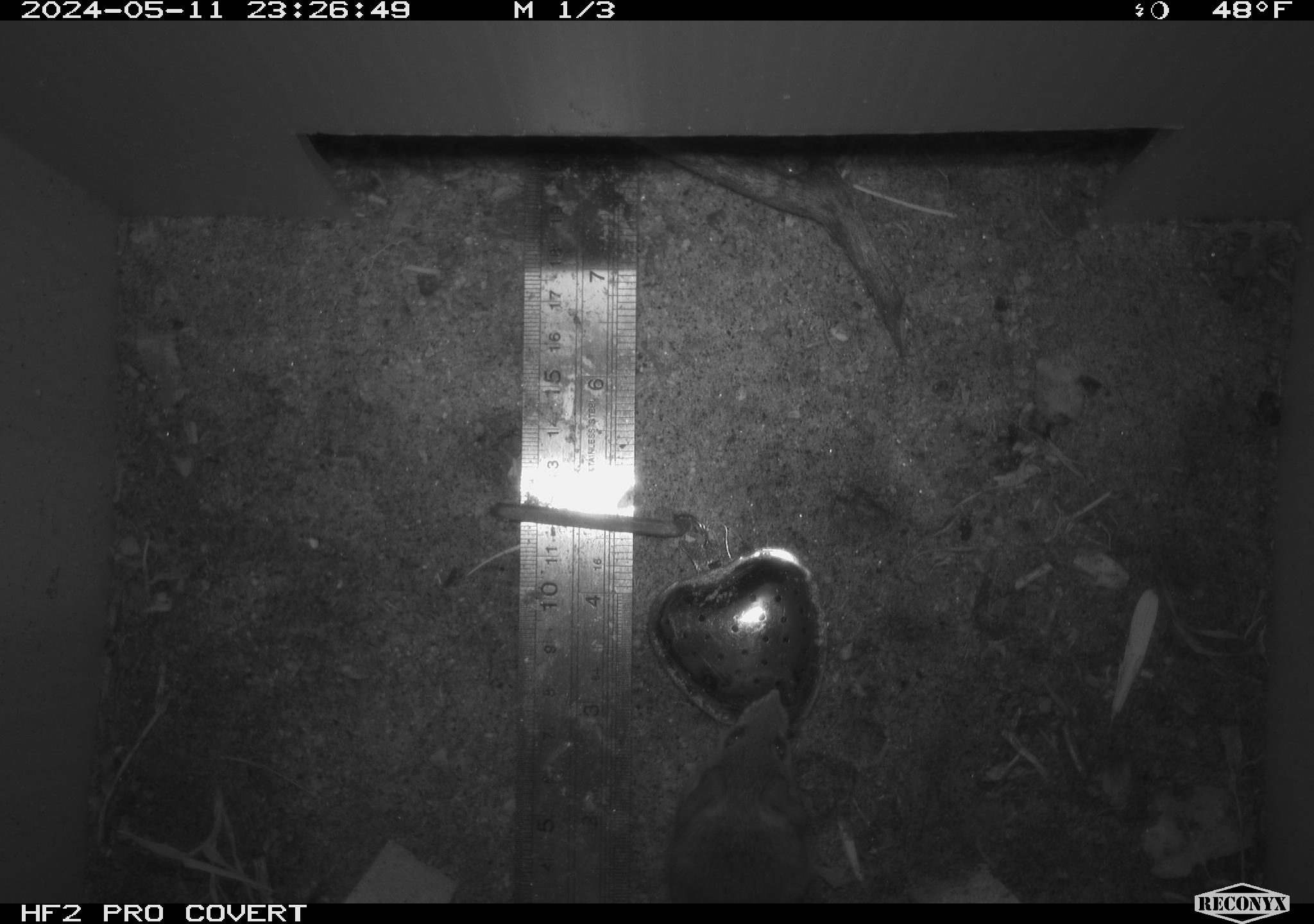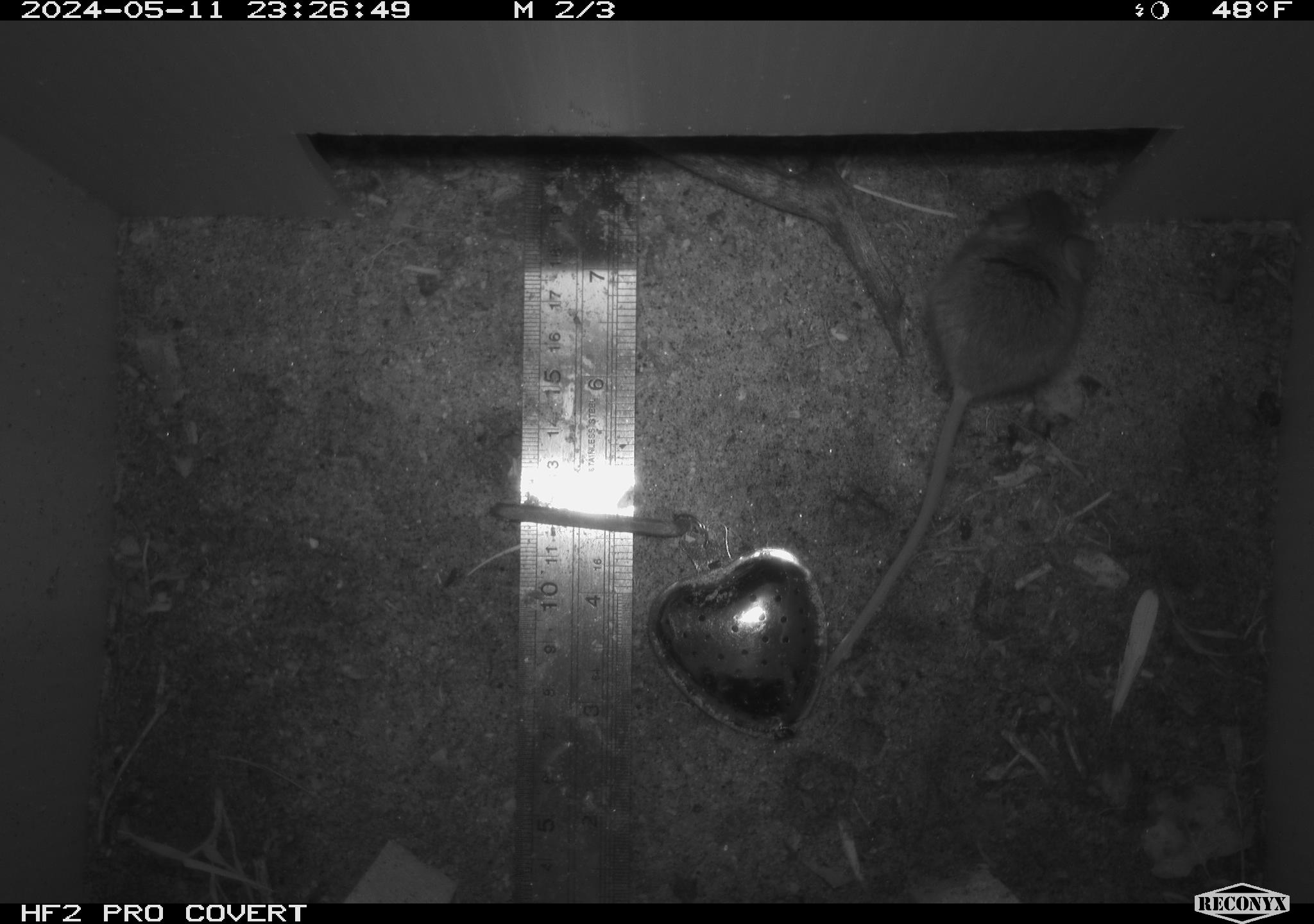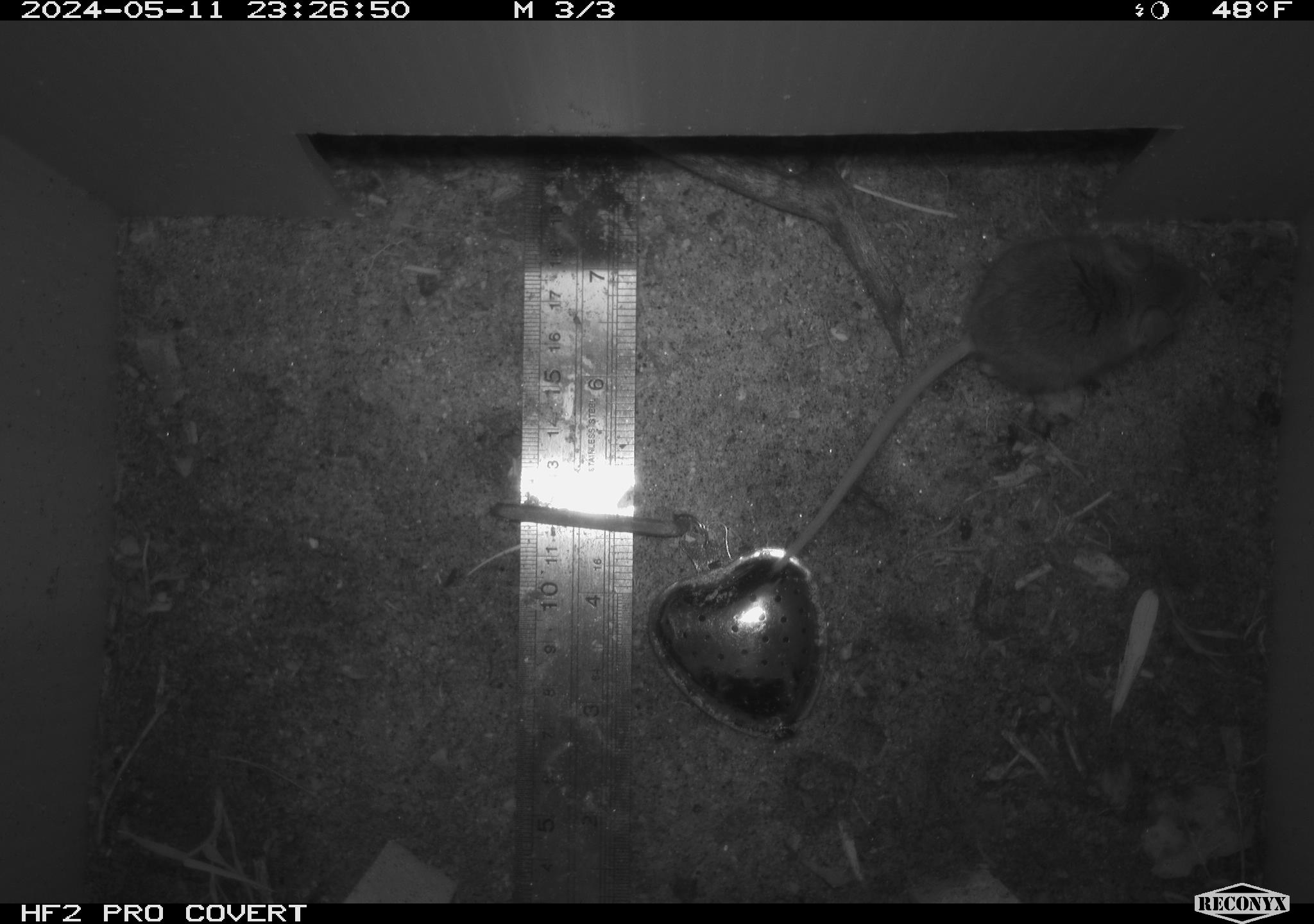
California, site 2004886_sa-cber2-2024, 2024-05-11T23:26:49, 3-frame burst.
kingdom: Animalia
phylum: Chordata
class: Mammalia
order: Rodentia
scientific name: Rodentia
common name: mouse species